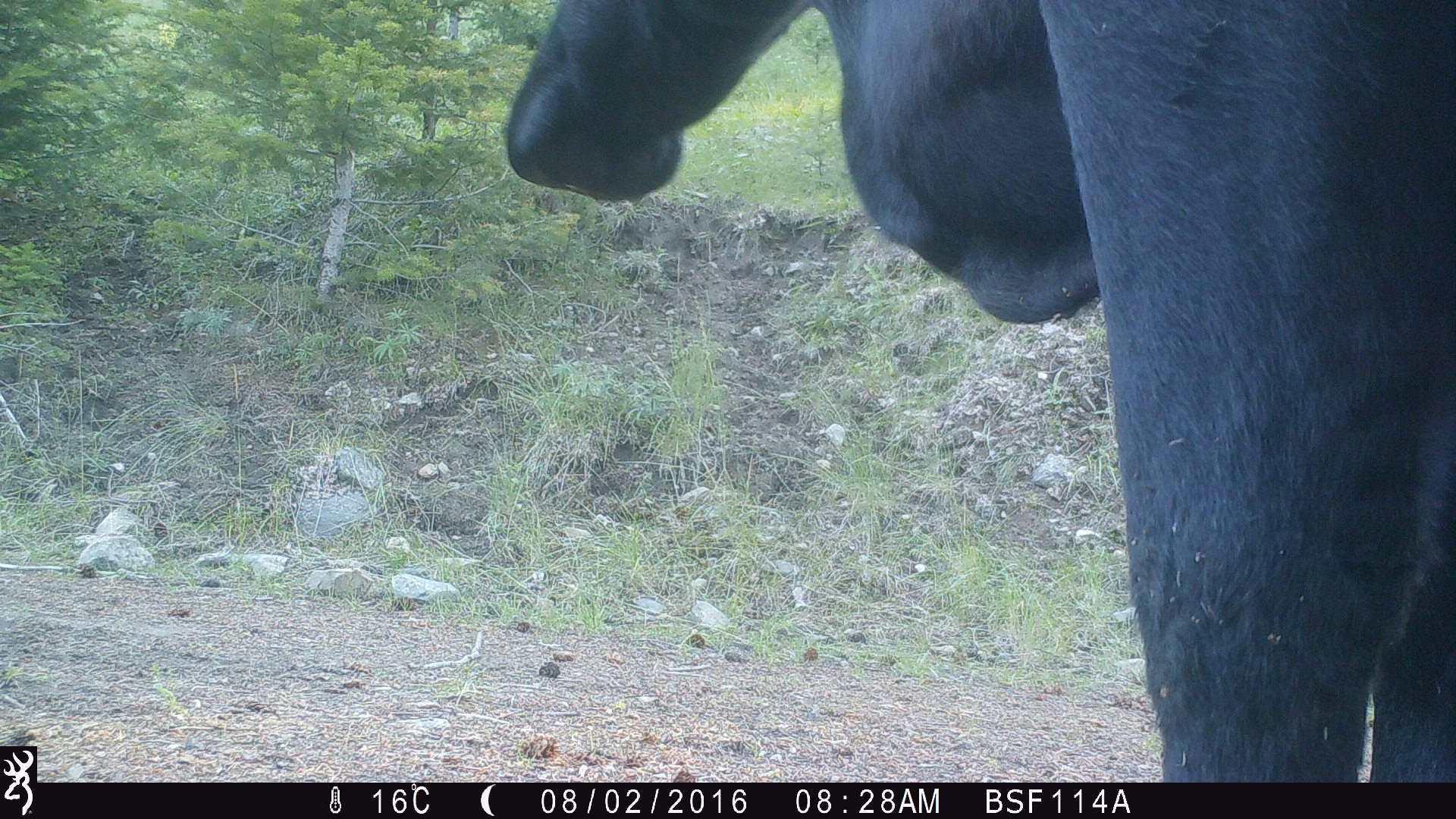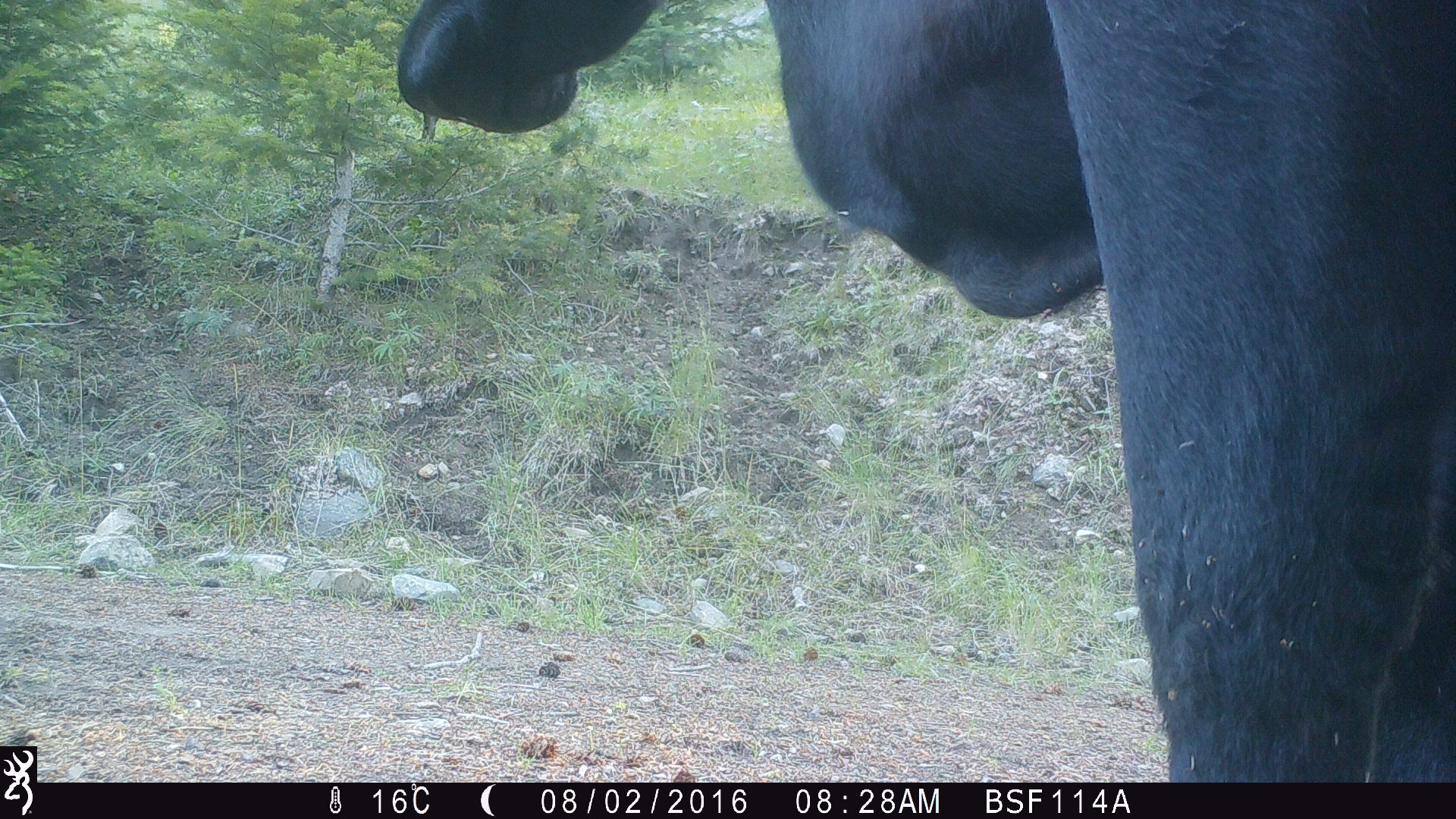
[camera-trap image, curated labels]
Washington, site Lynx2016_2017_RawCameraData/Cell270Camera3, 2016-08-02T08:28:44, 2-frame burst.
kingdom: Animalia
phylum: Chordata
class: Mammalia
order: Artiodactyla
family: Bovidae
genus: Bos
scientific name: Bos taurus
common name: domestic cattle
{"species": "domestic cattle (Bos taurus)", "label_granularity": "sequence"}